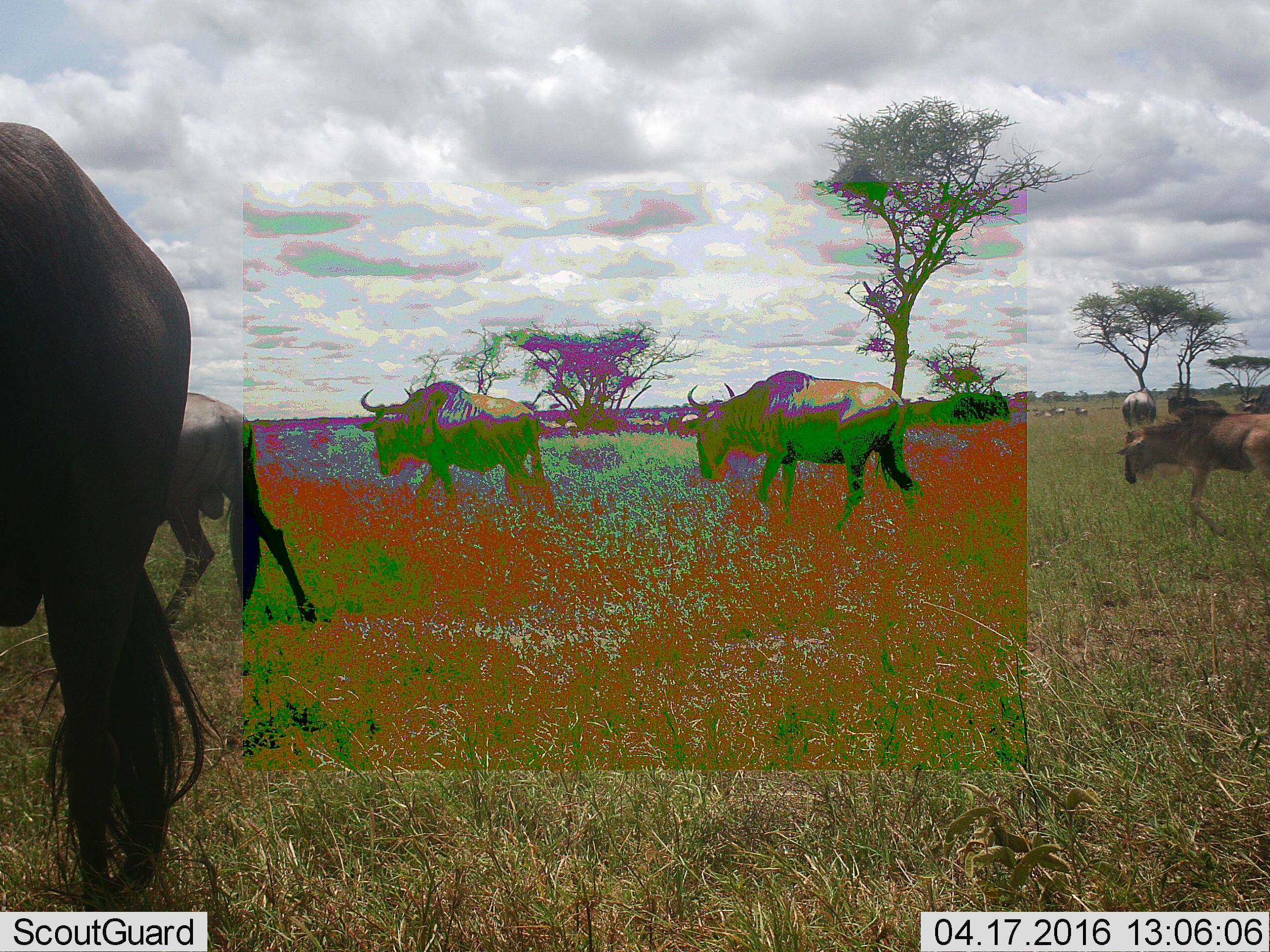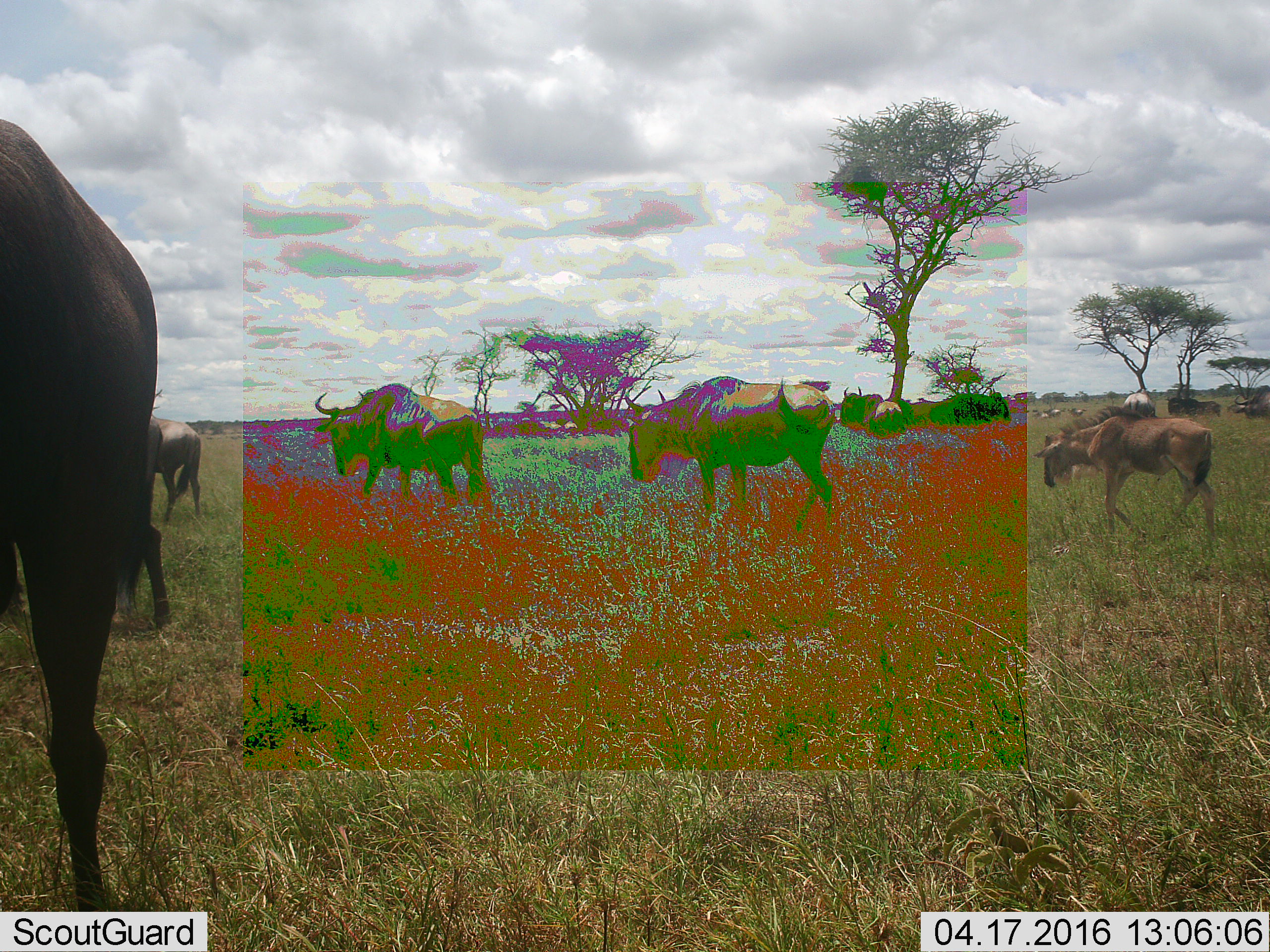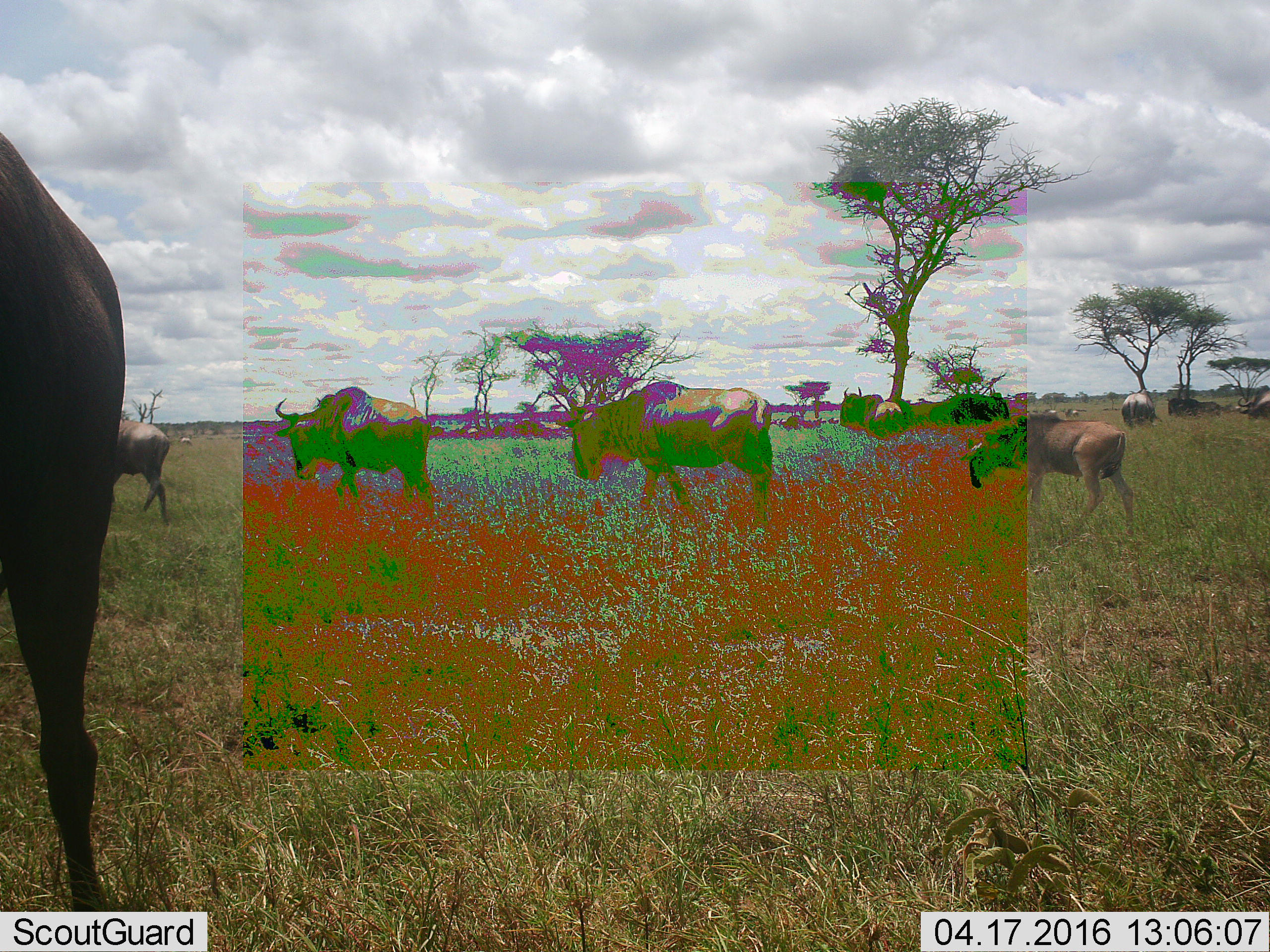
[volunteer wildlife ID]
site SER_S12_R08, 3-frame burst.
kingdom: Animalia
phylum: Chordata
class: Mammalia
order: Artiodactyla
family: Bovidae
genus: Connochaetes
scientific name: Connochaetes taurinus taurinus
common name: blue wildebeest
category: wildebeestblue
Wildebeestblue (blue wildebeest) (Connochaetes taurinus taurinus), count 11-50. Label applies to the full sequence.